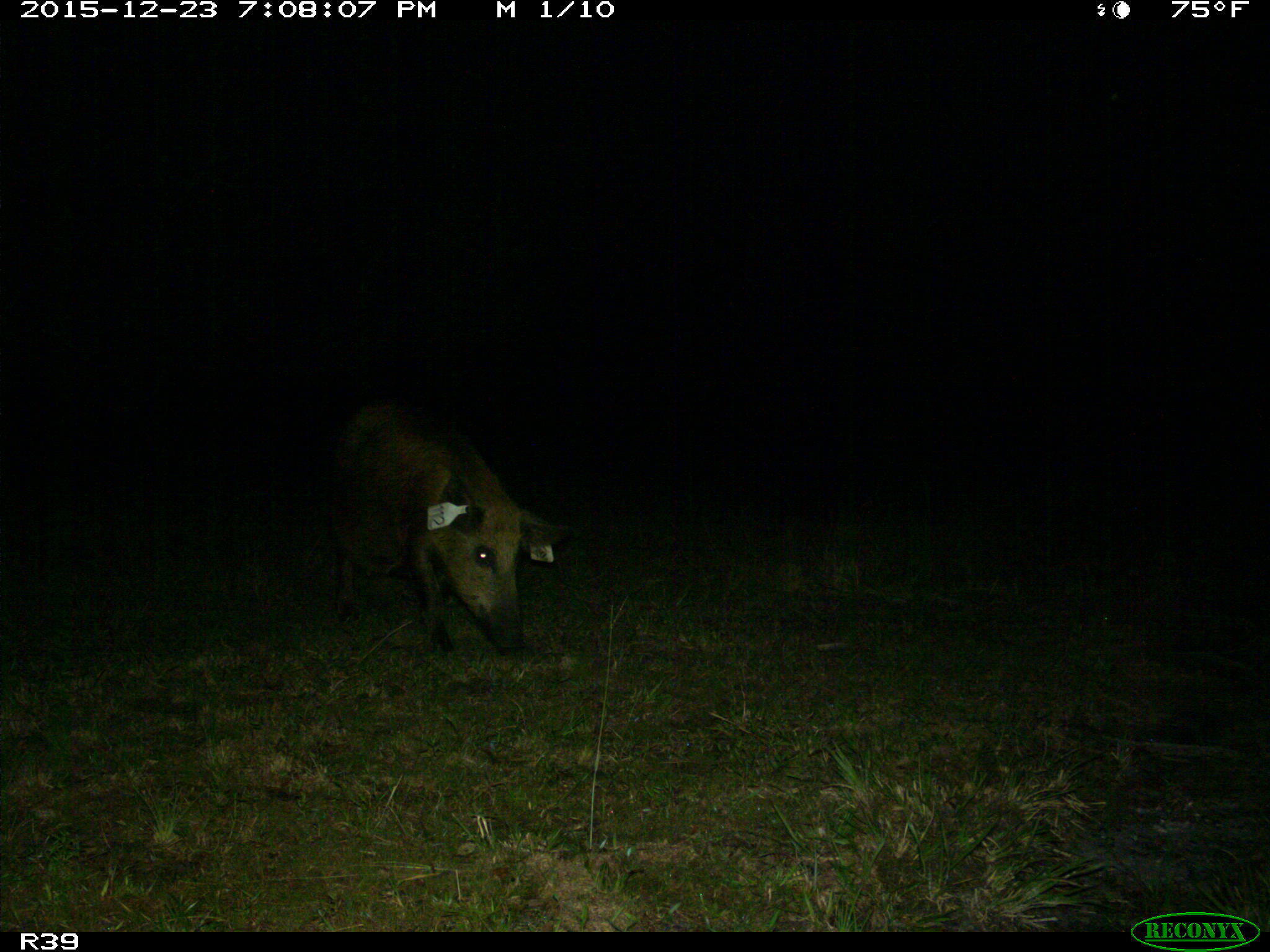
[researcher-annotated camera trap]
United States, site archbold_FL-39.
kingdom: Animalia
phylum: Chordata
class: Mammalia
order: Artiodactyla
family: Suidae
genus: Sus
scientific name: Sus scrofa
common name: wild boar